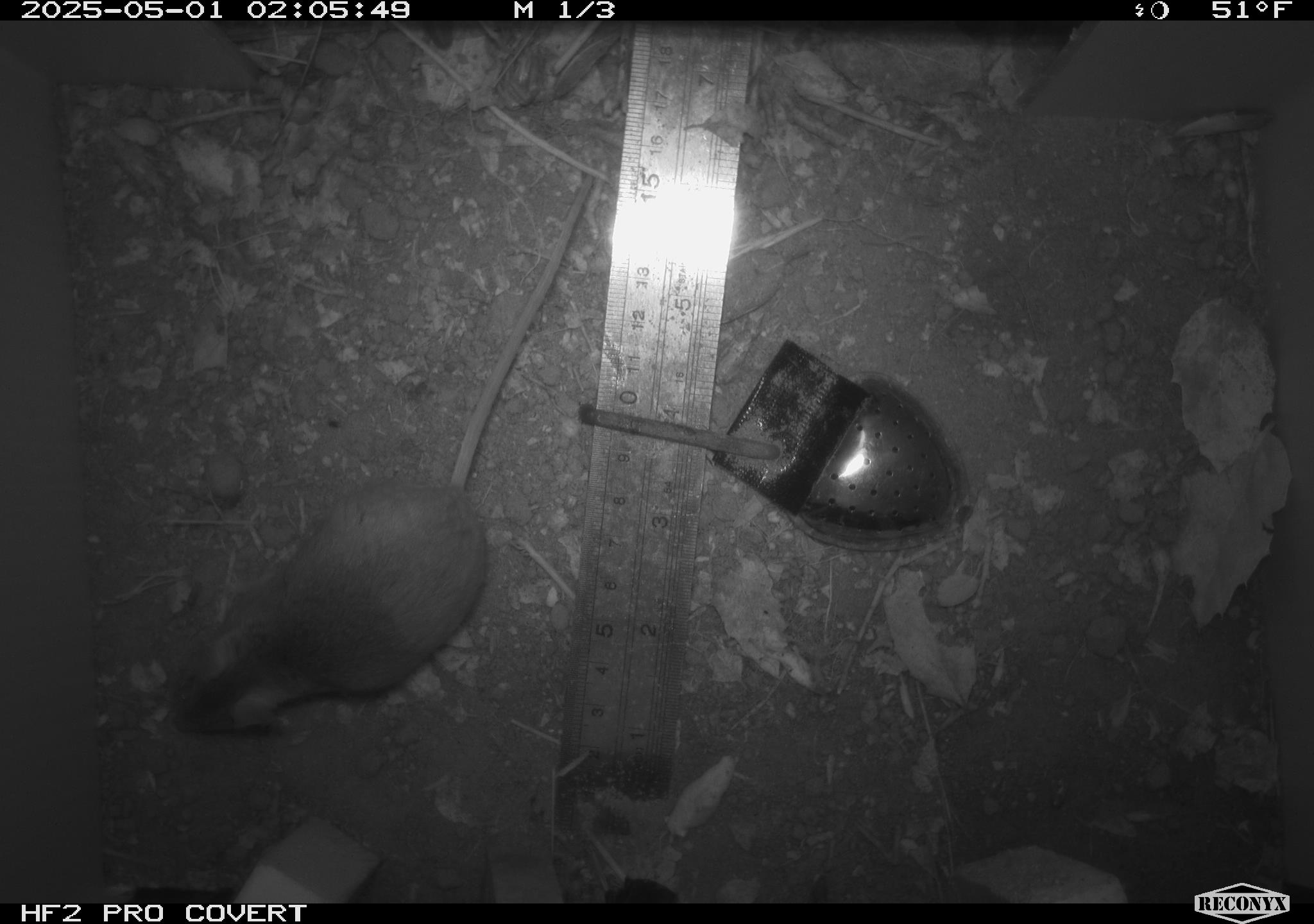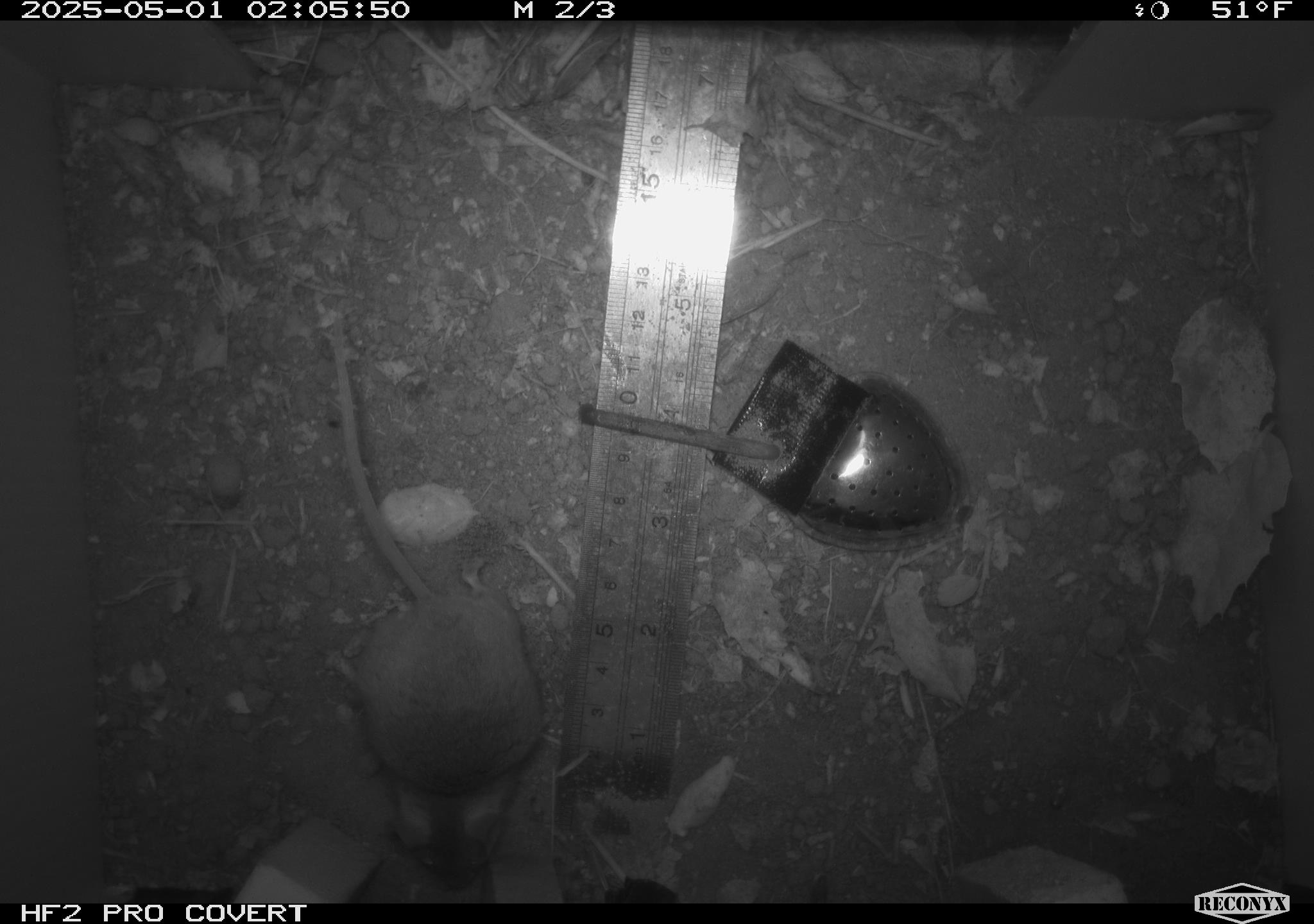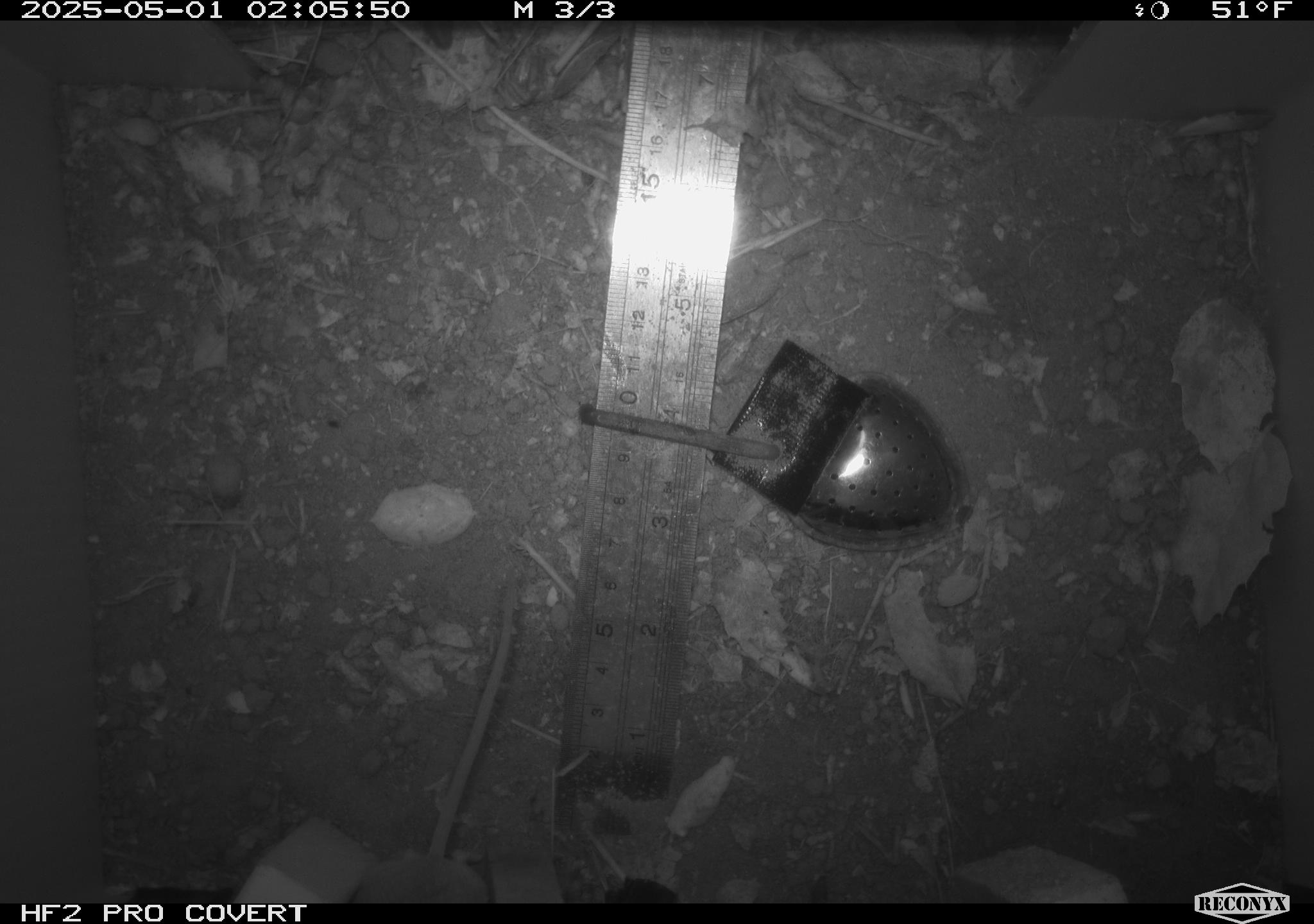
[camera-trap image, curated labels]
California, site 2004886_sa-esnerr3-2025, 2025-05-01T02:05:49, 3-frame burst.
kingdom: Animalia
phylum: Chordata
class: Mammalia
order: Rodentia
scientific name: Rodentia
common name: rodent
Rodent (Rodentia).